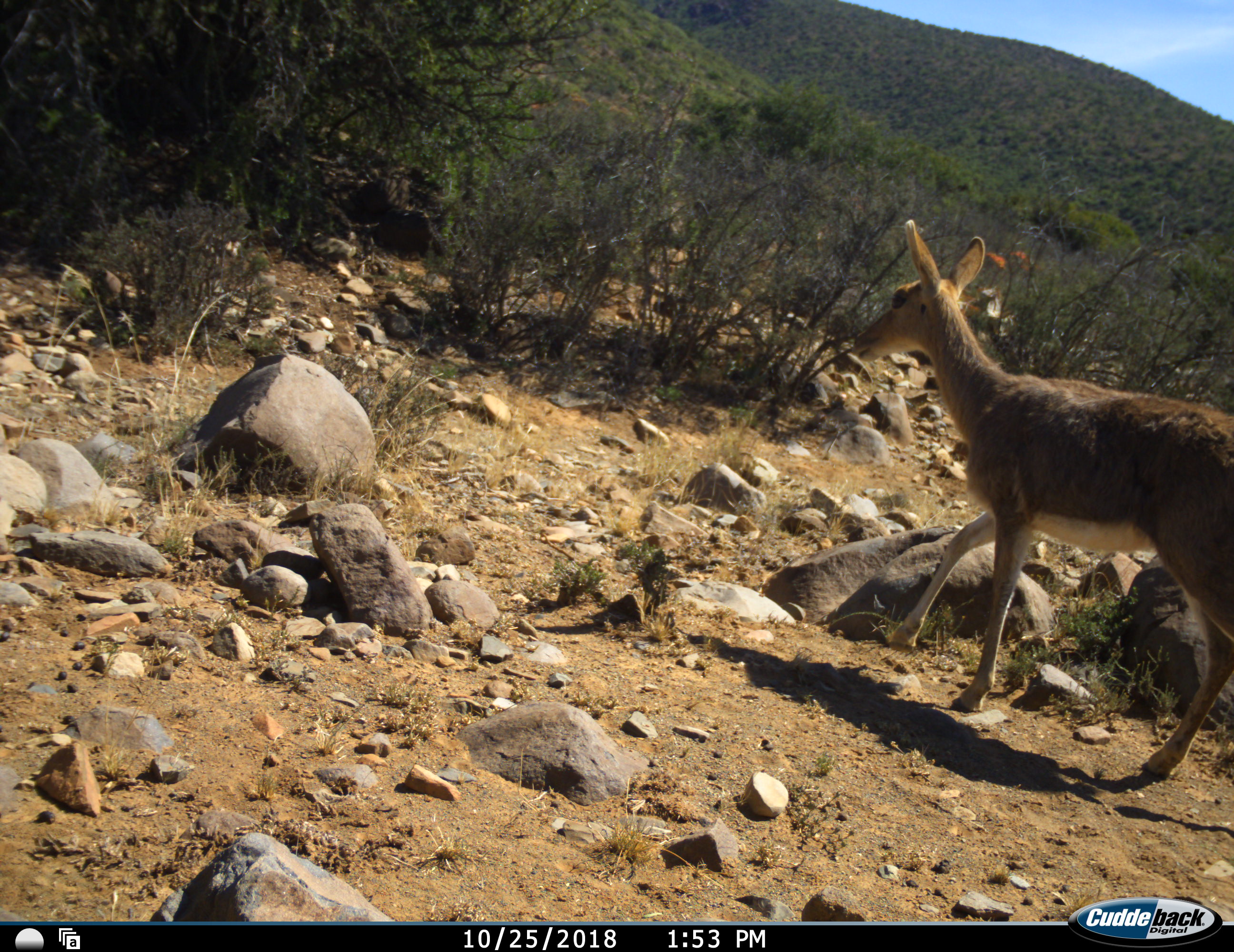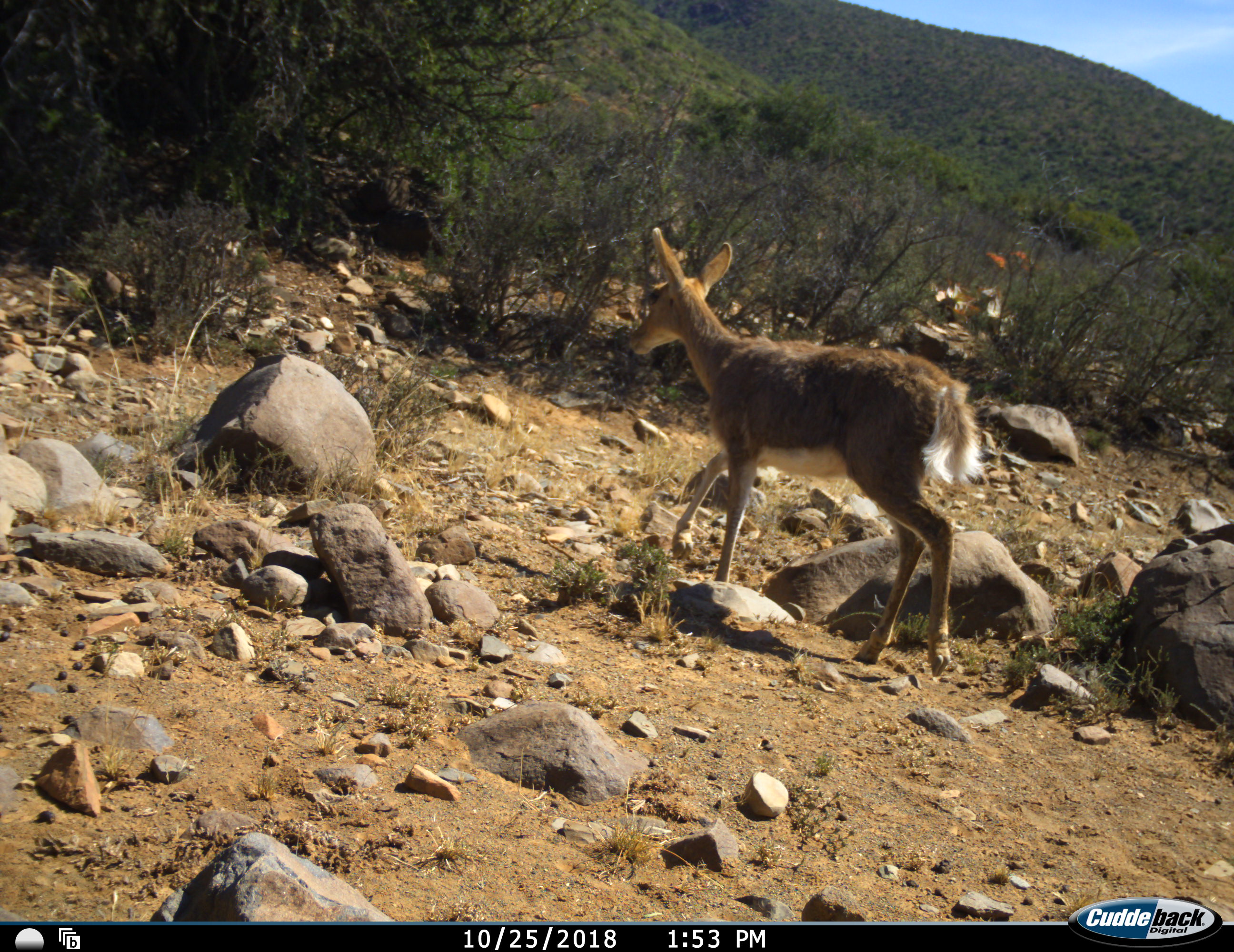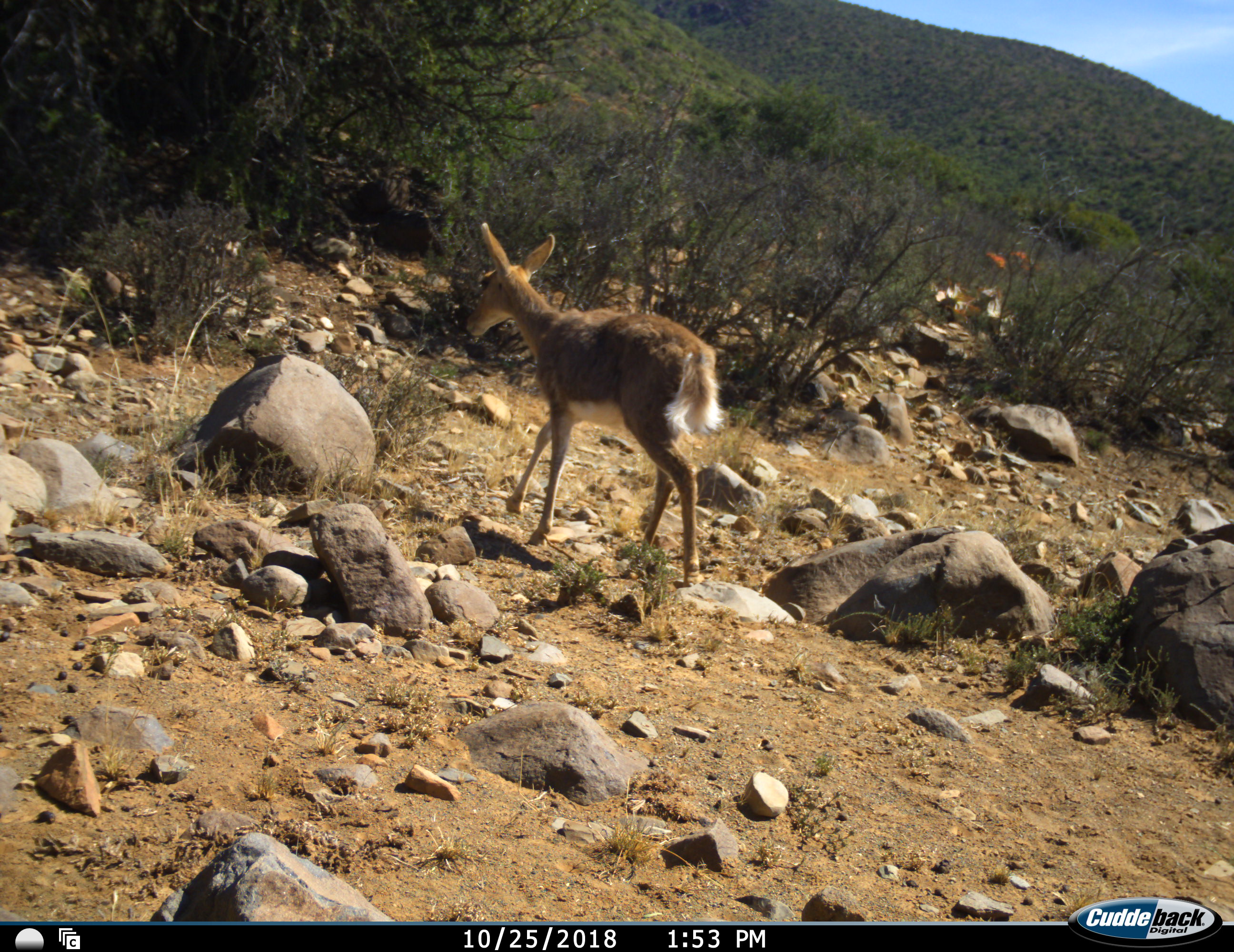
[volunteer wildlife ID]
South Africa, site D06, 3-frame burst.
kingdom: Animalia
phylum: Chordata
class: Mammalia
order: Artiodactyla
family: Bovidae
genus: Redunca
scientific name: Redunca fulvorufula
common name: mountain reedbuck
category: reedbuckmountain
Reedbuckmountain (mountain reedbuck) (Redunca fulvorufula), count 1. Behavior (volunteer vote fractions): standing 0%, resting 0%, moving 100%, interacting 0%. Young present (vote fraction): 0%. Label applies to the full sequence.